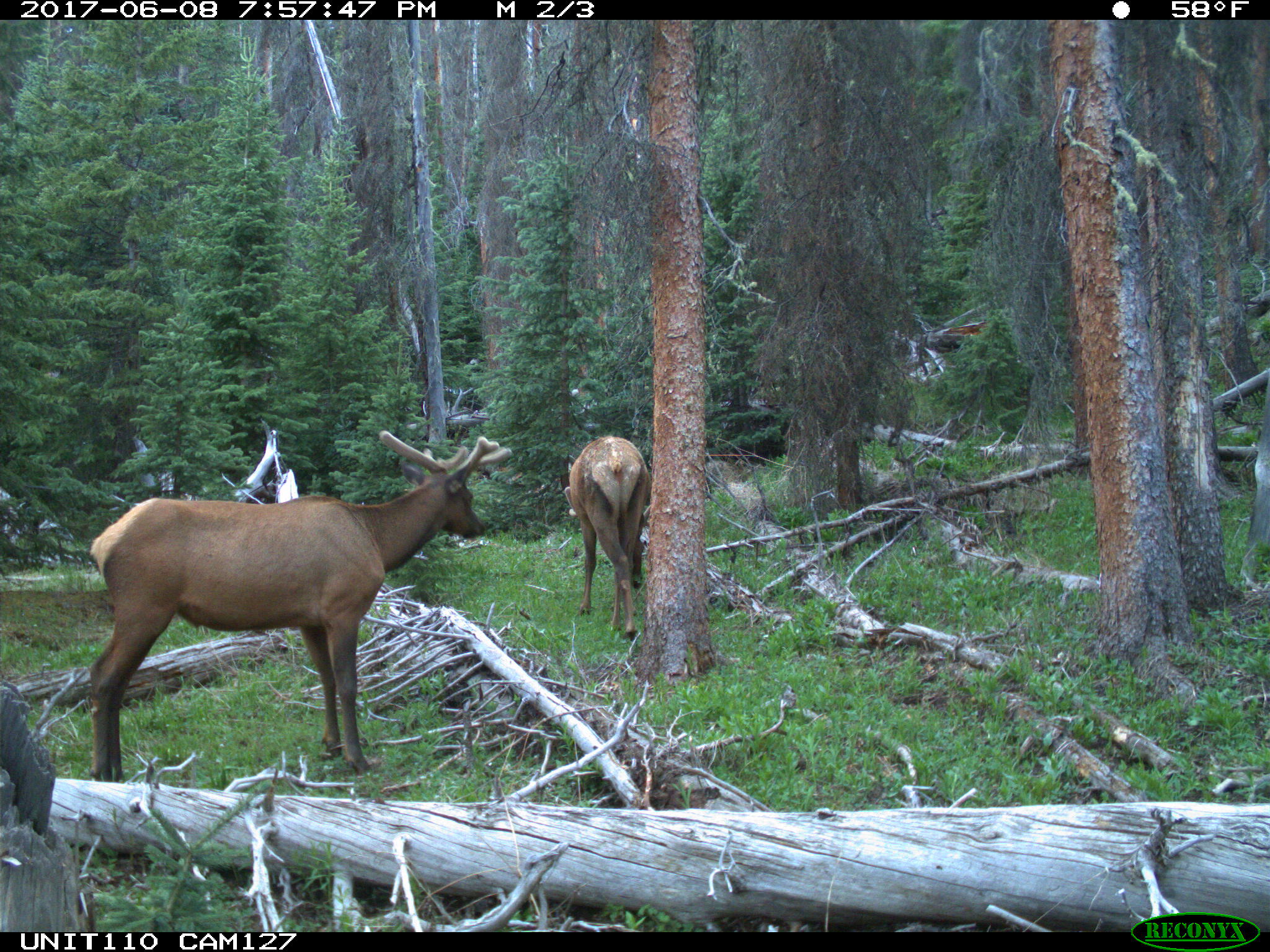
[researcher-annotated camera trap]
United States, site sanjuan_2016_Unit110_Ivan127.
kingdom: Animalia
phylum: Chordata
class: Mammalia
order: Artiodactyla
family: Cervidae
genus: Cervus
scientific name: Cervus elaphus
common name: red deer